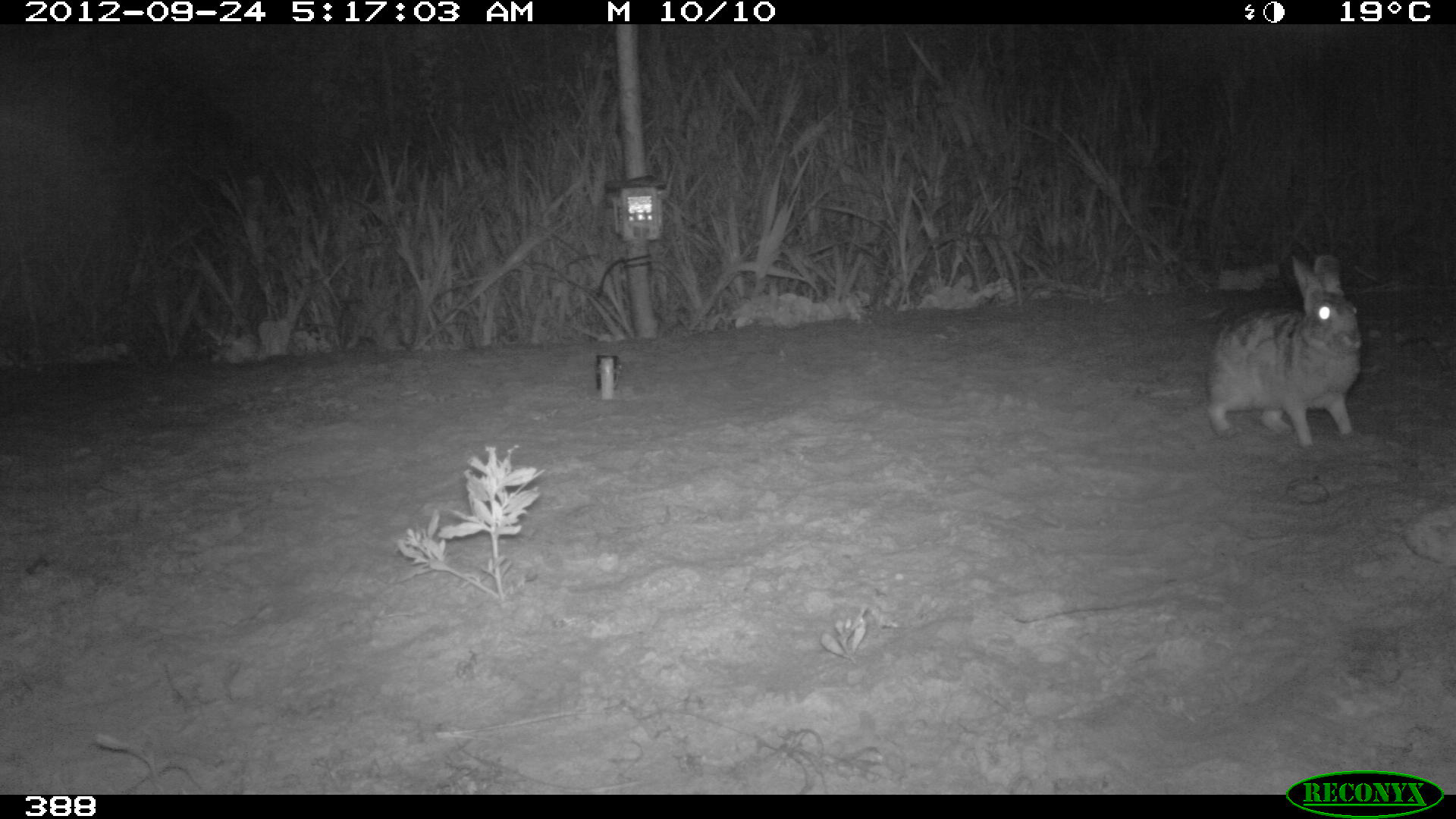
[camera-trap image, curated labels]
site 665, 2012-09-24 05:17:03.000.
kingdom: Animalia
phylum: Chordata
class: Mammalia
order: Lagomorpha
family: Leporidae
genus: Sylvilagus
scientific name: Sylvilagus brasiliensis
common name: tapeti